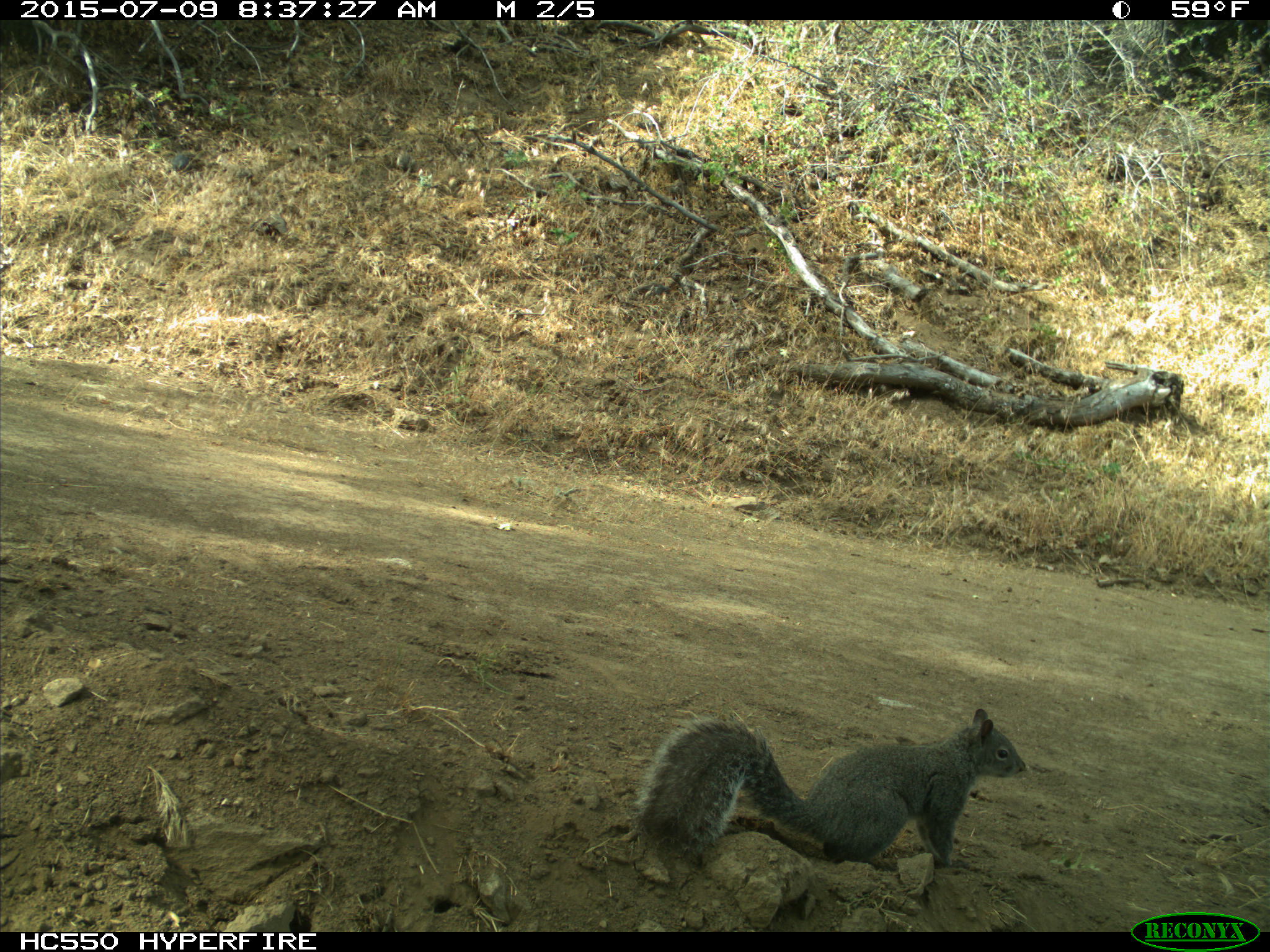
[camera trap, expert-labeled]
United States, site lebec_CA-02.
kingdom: Animalia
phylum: Chordata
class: Mammalia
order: Rodentia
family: Sciuridae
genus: Sciurus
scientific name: Sciurus carolinensis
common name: eastern gray squirrel